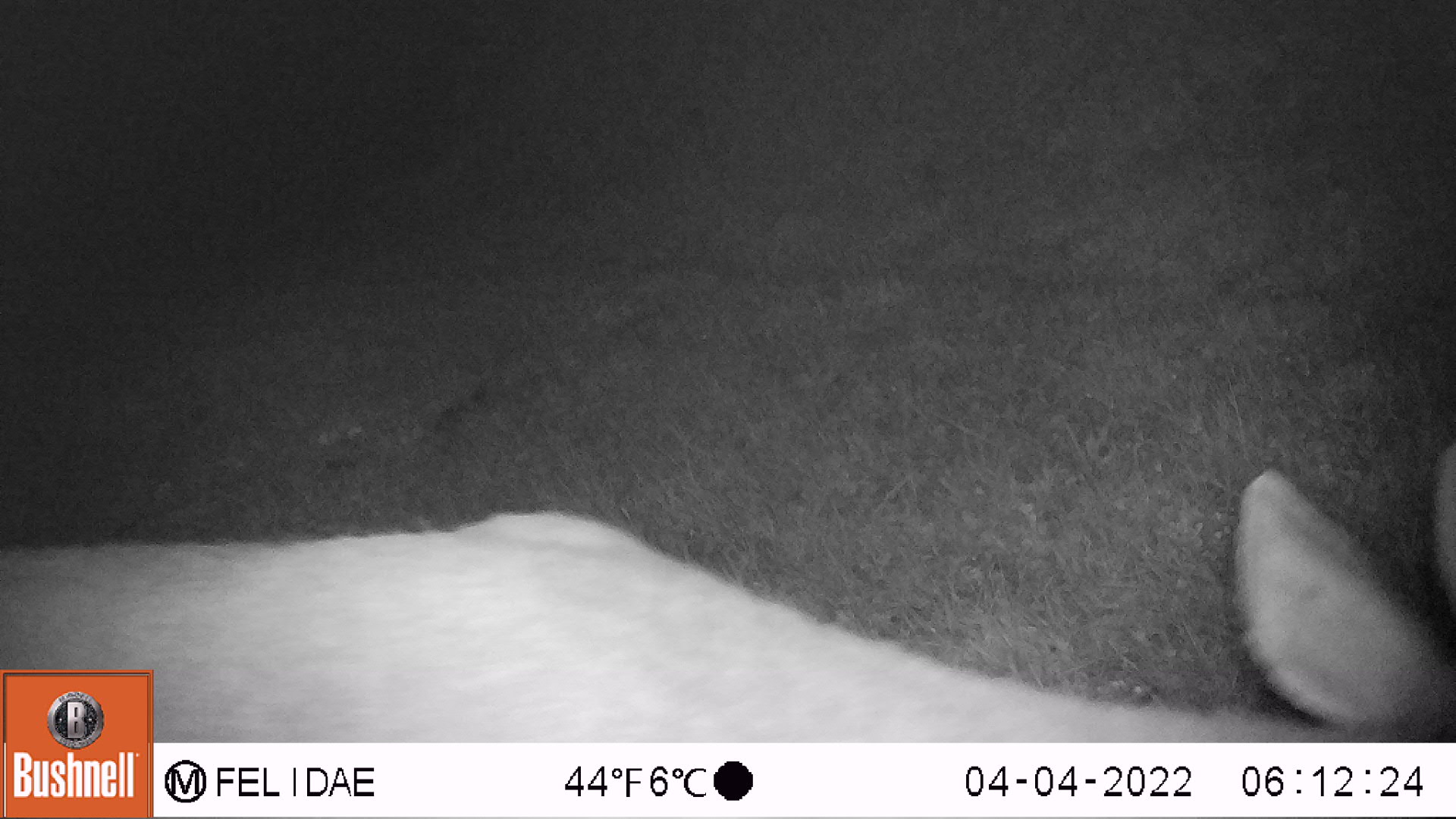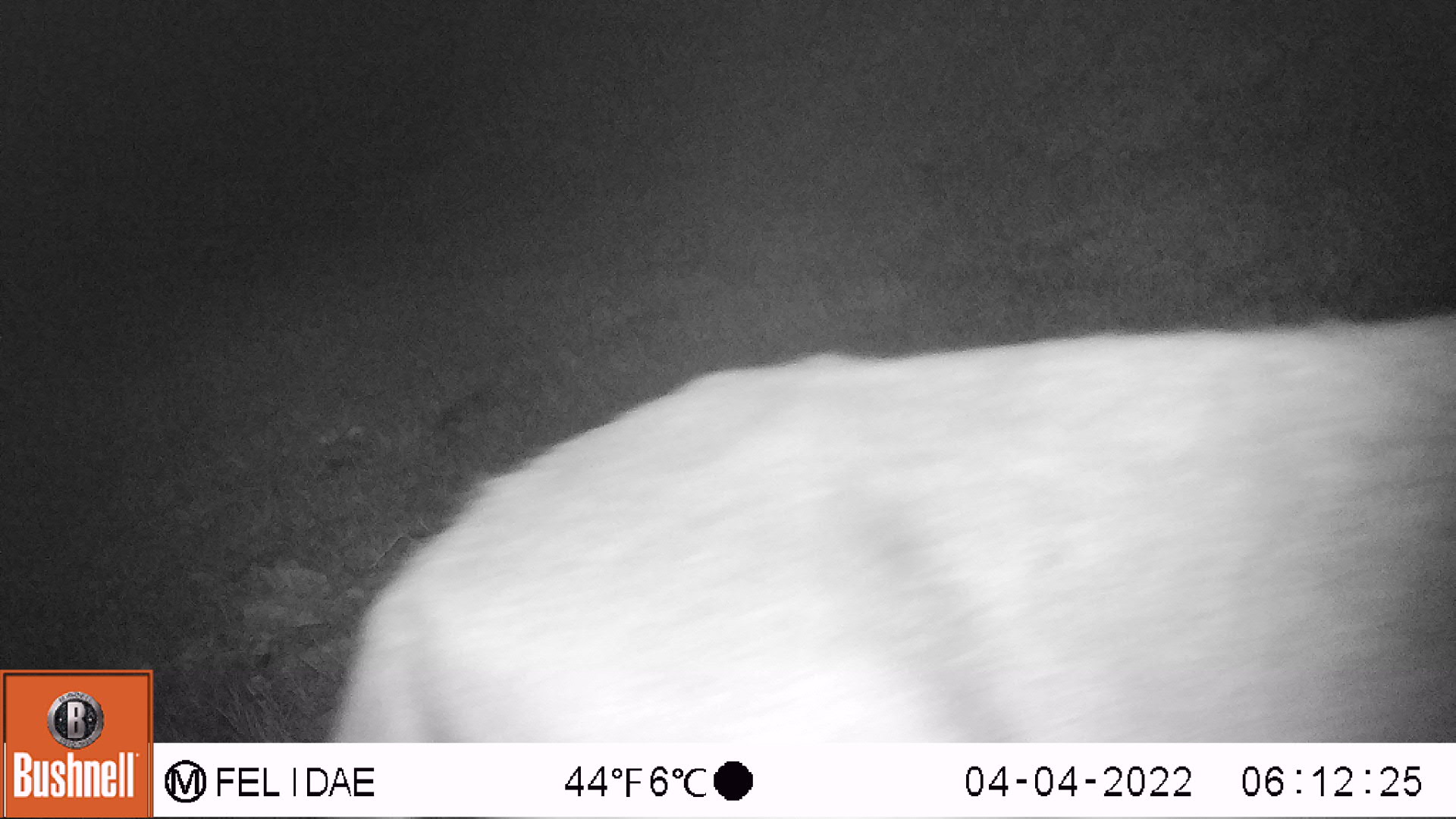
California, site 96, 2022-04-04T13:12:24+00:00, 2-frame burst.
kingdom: Animalia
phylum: Chordata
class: Mammalia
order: Artiodactyla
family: Cervidae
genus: Odocoileus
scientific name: Odocoileus hemionus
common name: mule deer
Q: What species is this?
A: Mule deer (Odocoileus hemionus).